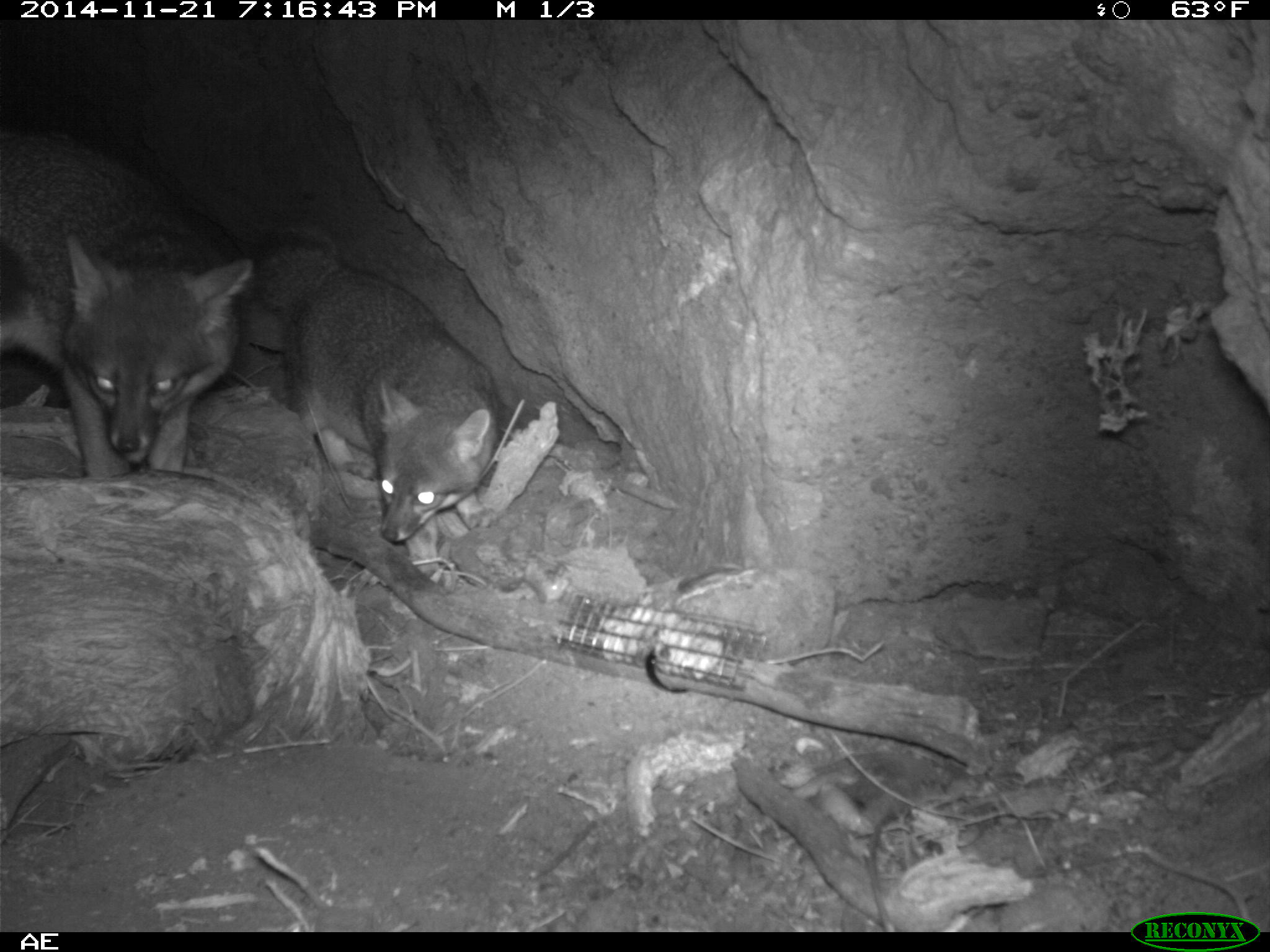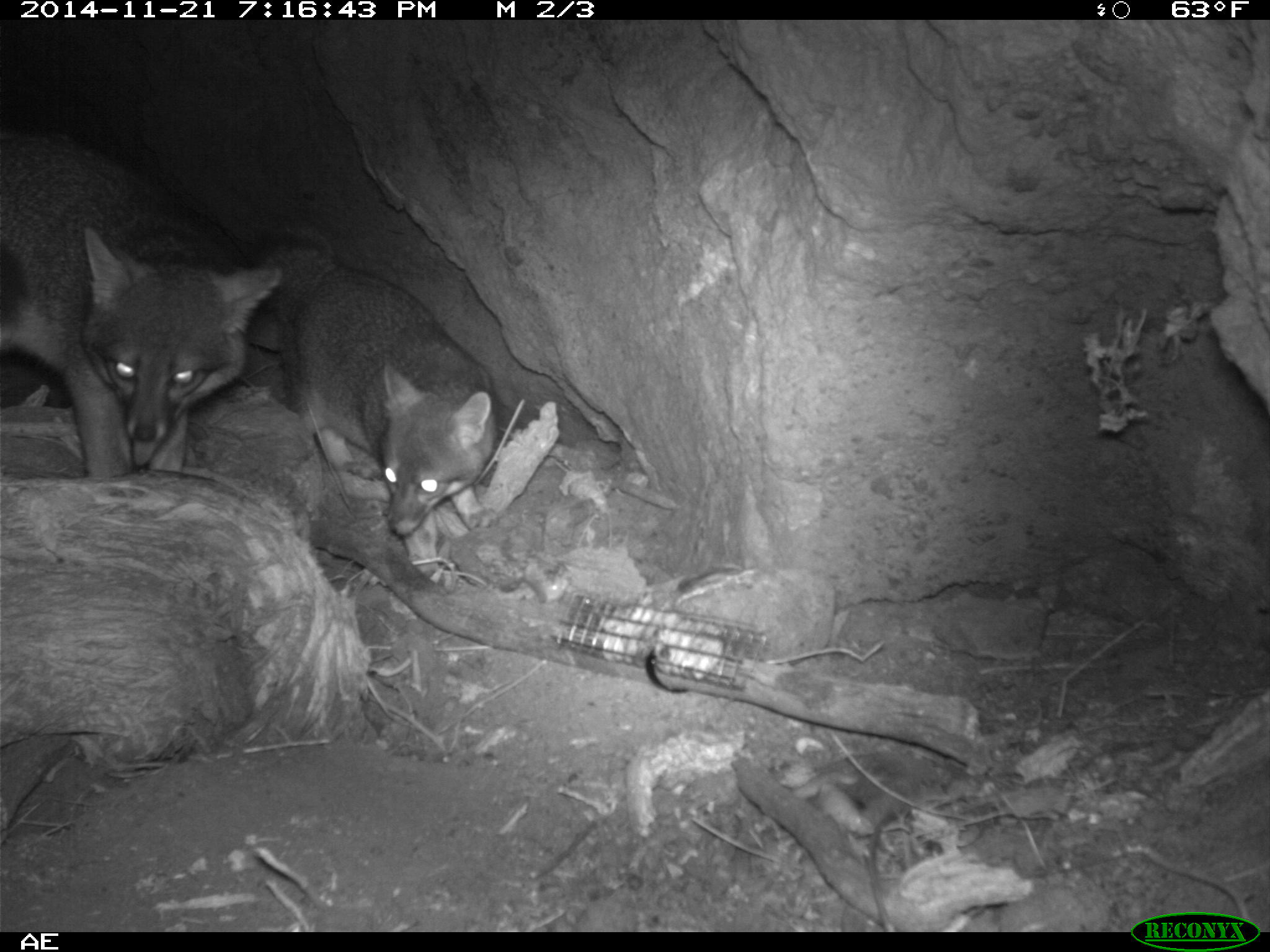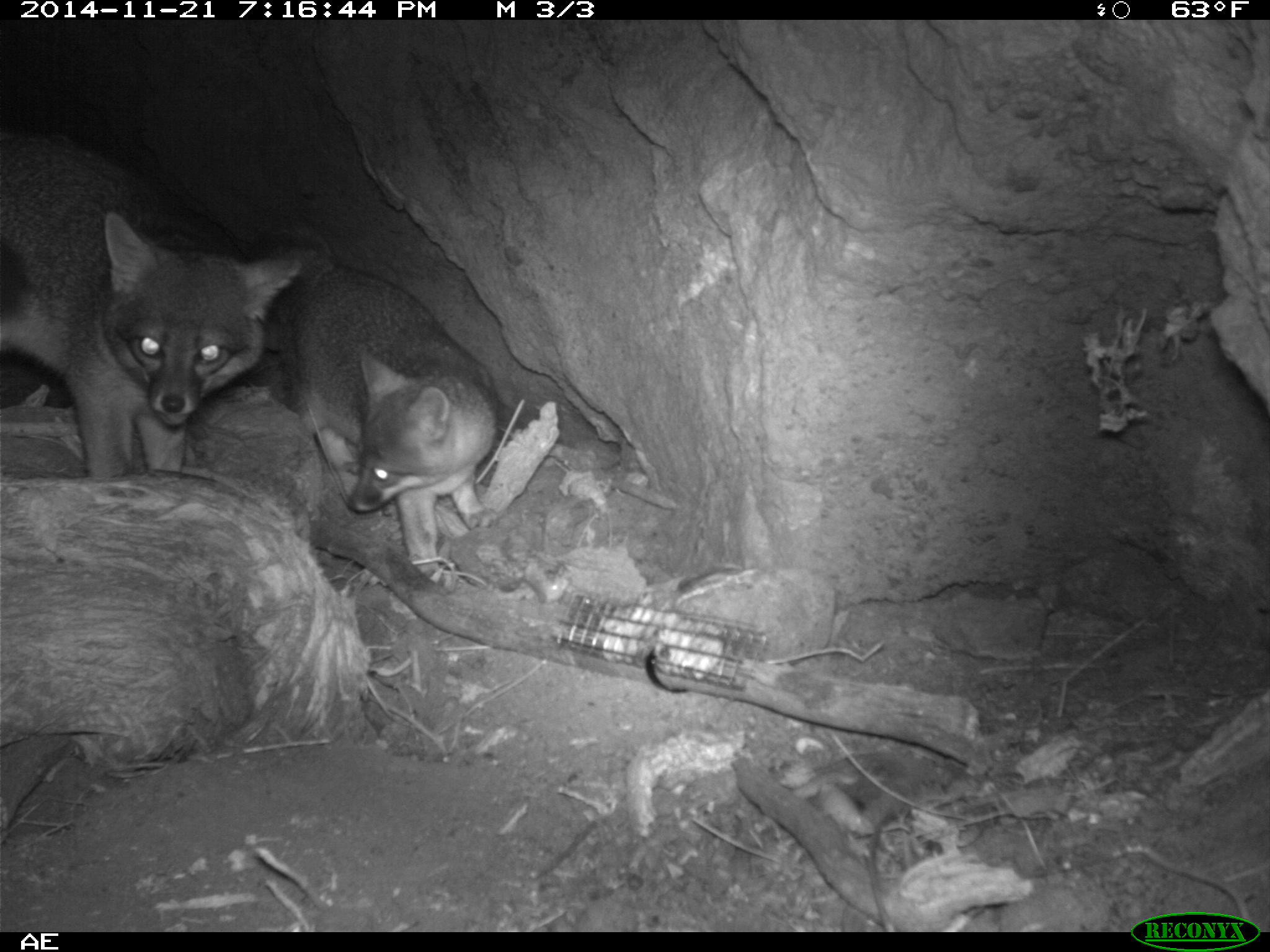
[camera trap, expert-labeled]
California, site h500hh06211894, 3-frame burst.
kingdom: Animalia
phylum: Chordata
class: Mammalia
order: Carnivora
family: Canidae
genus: Urocyon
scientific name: Urocyon littoralis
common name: island fox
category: fox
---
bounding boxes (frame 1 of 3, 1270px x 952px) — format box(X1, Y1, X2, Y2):
fox: box(247, 221, 496, 580); box(0, 131, 253, 478)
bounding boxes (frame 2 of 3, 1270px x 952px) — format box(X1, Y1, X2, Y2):
fox: box(0, 121, 282, 484); box(242, 225, 494, 589)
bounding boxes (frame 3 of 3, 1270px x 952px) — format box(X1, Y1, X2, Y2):
fox: box(0, 131, 301, 478); box(247, 221, 496, 580)